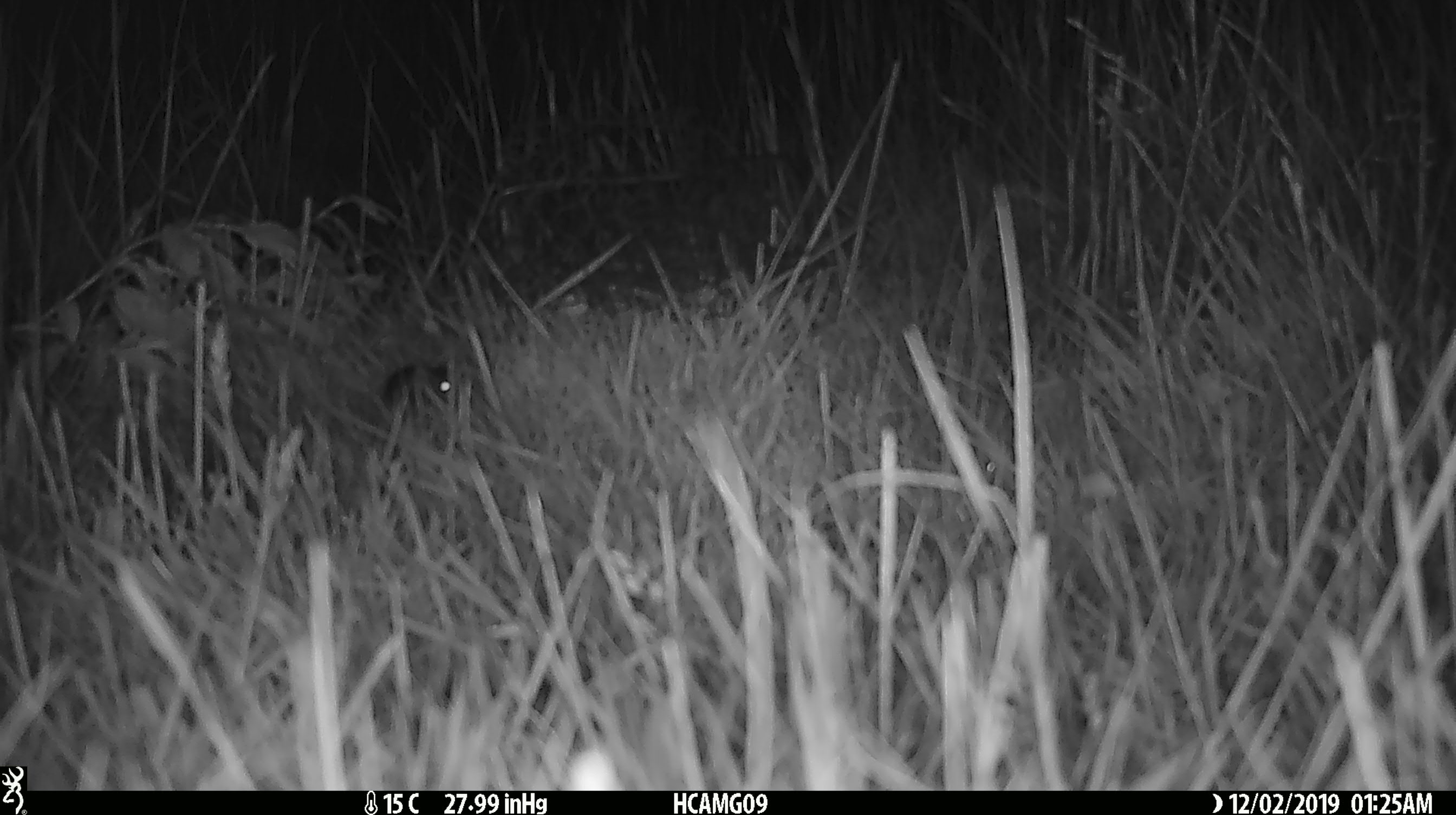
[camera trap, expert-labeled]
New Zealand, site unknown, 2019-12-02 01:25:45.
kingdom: Animalia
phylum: Chordata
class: Mammalia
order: Rodentia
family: Muridae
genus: Mus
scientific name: Mus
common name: mouse